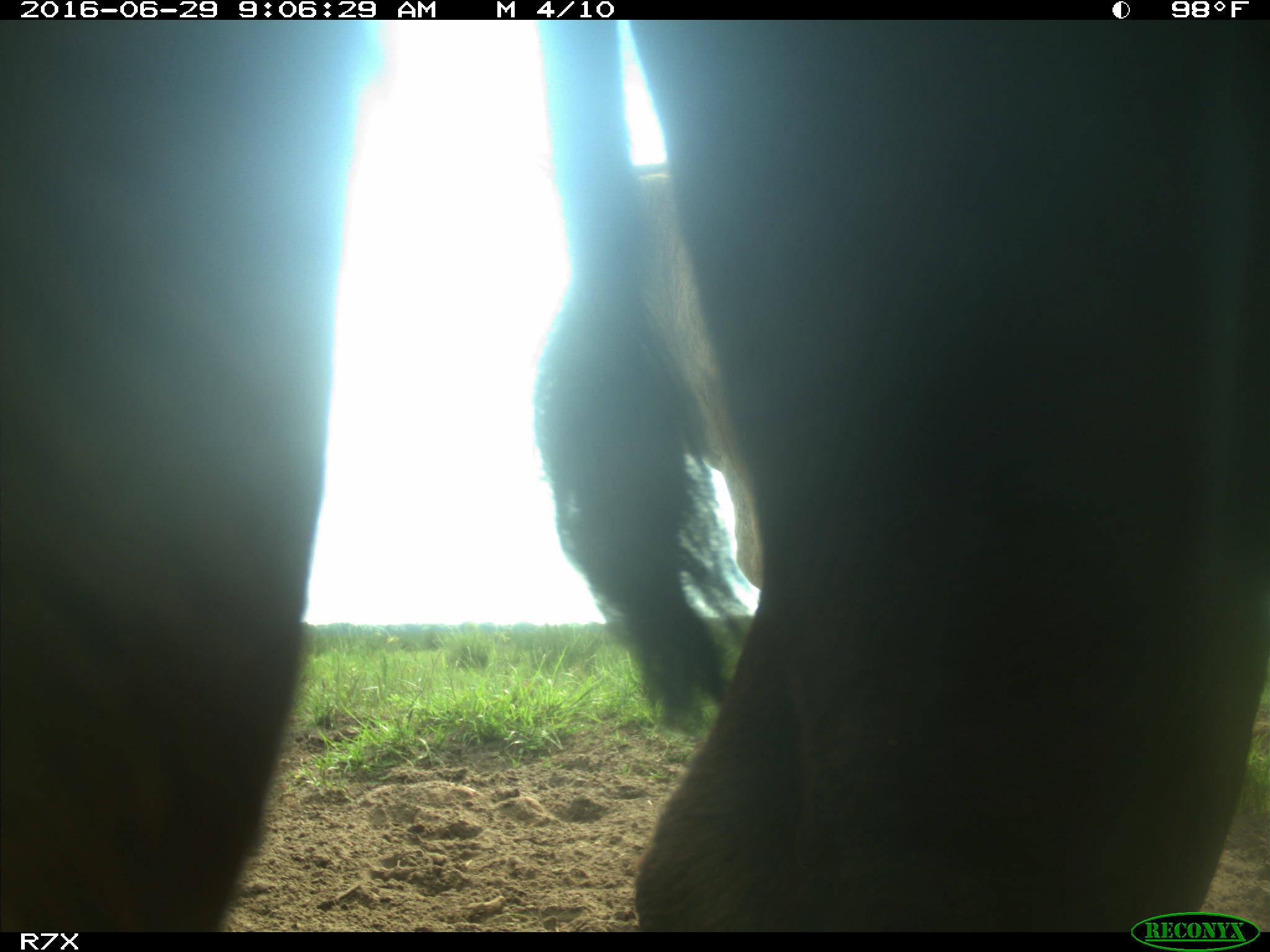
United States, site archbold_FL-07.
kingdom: Animalia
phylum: Chordata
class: Mammalia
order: Artiodactyla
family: Bovidae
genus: Bos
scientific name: Bos taurus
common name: domestic cow